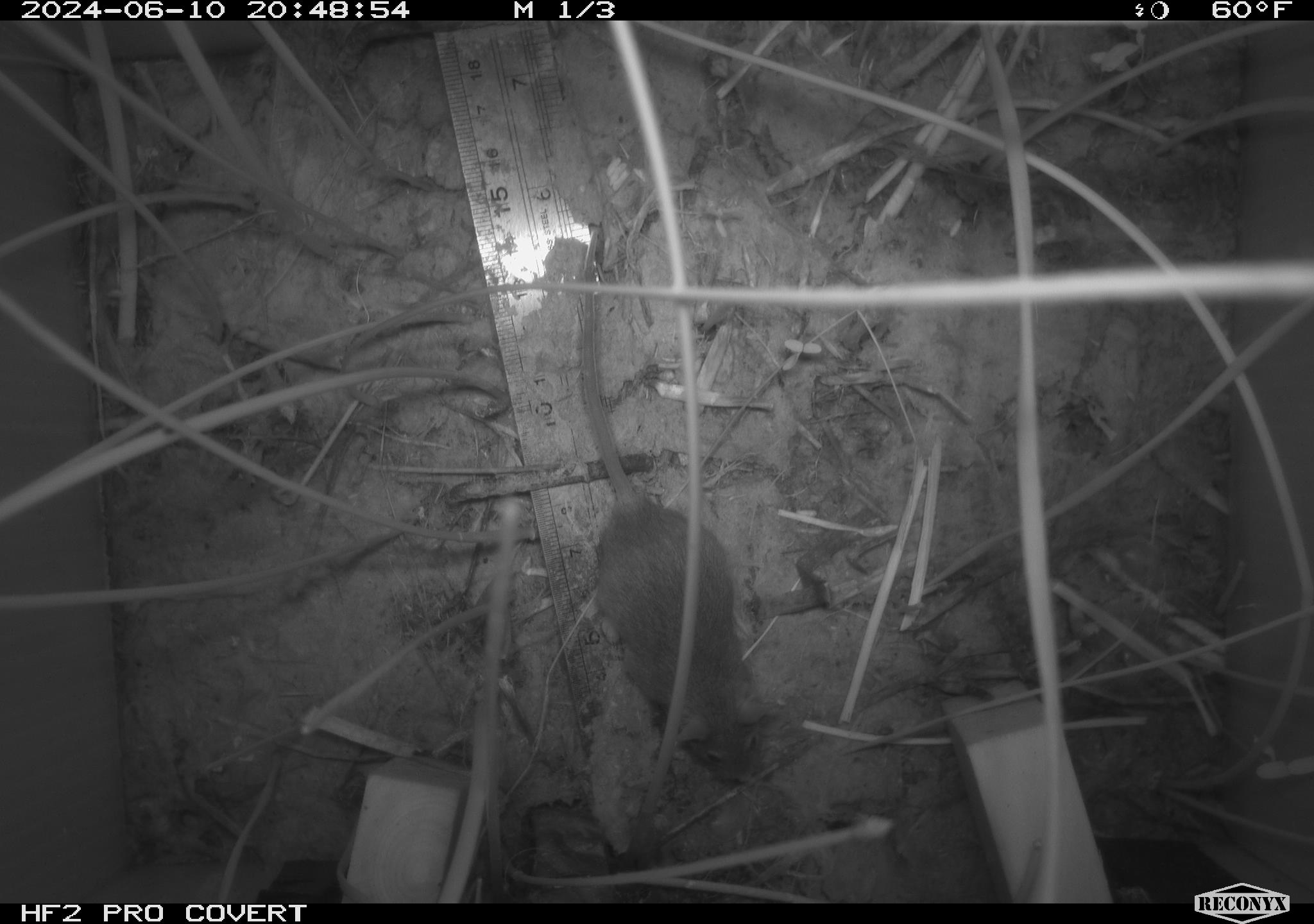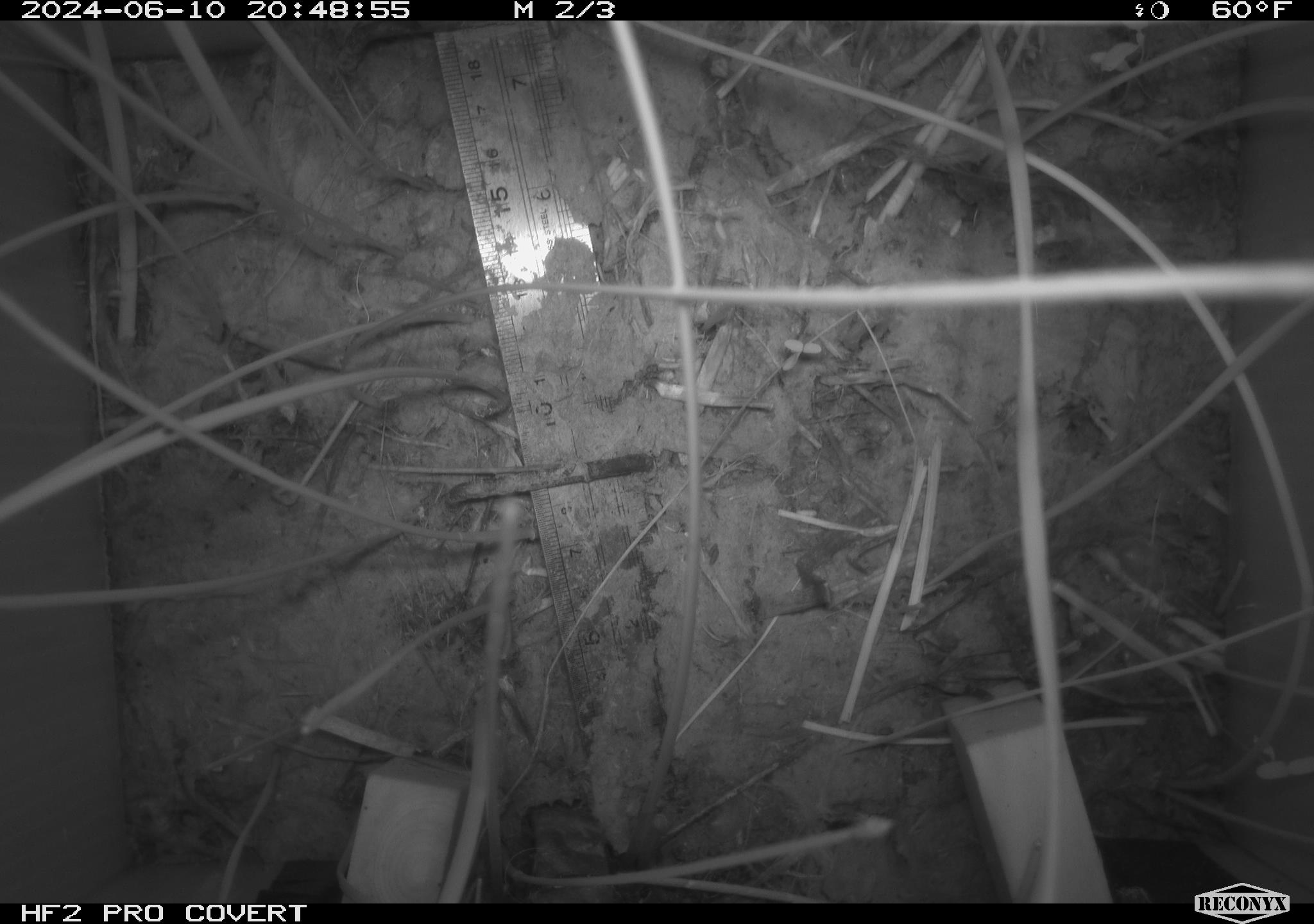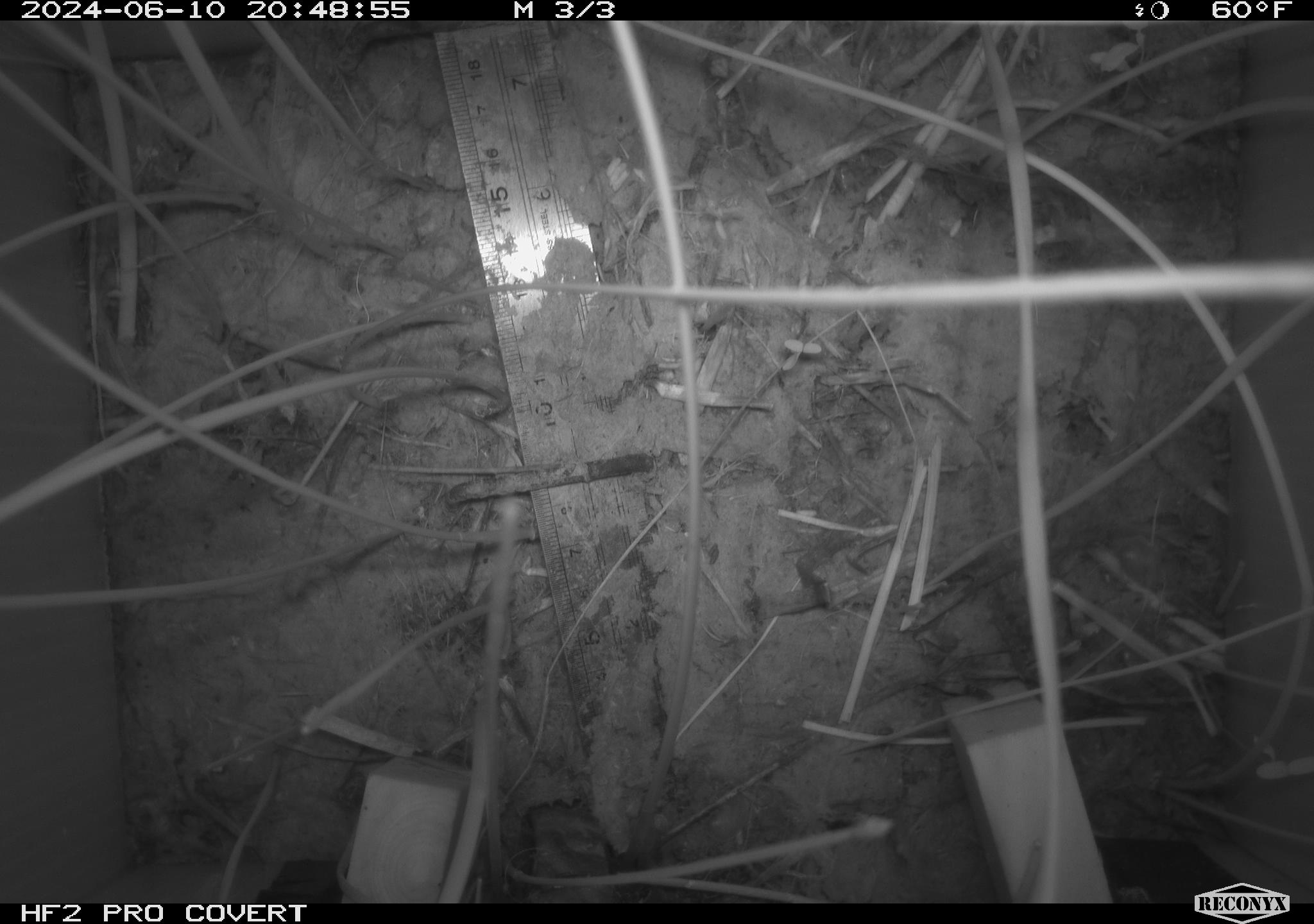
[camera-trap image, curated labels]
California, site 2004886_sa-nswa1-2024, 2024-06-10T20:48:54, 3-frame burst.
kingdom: Animalia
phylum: Chordata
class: Mammalia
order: Rodentia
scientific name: Rodentia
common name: rodent